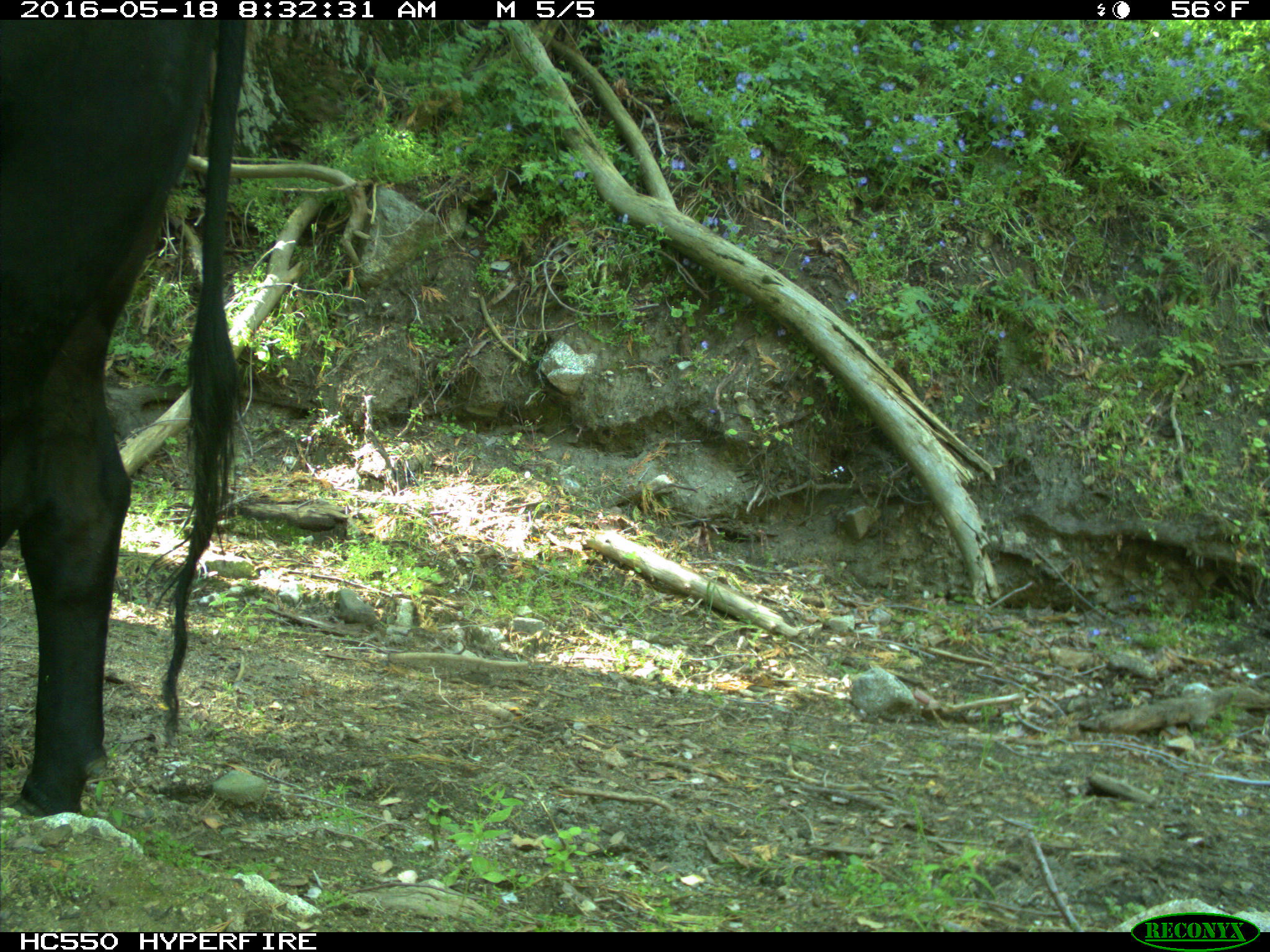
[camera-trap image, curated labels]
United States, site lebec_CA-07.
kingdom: Animalia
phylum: Chordata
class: Mammalia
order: Artiodactyla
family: Bovidae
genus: Bos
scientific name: Bos taurus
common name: domestic cow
Bos taurus (domestic cow).